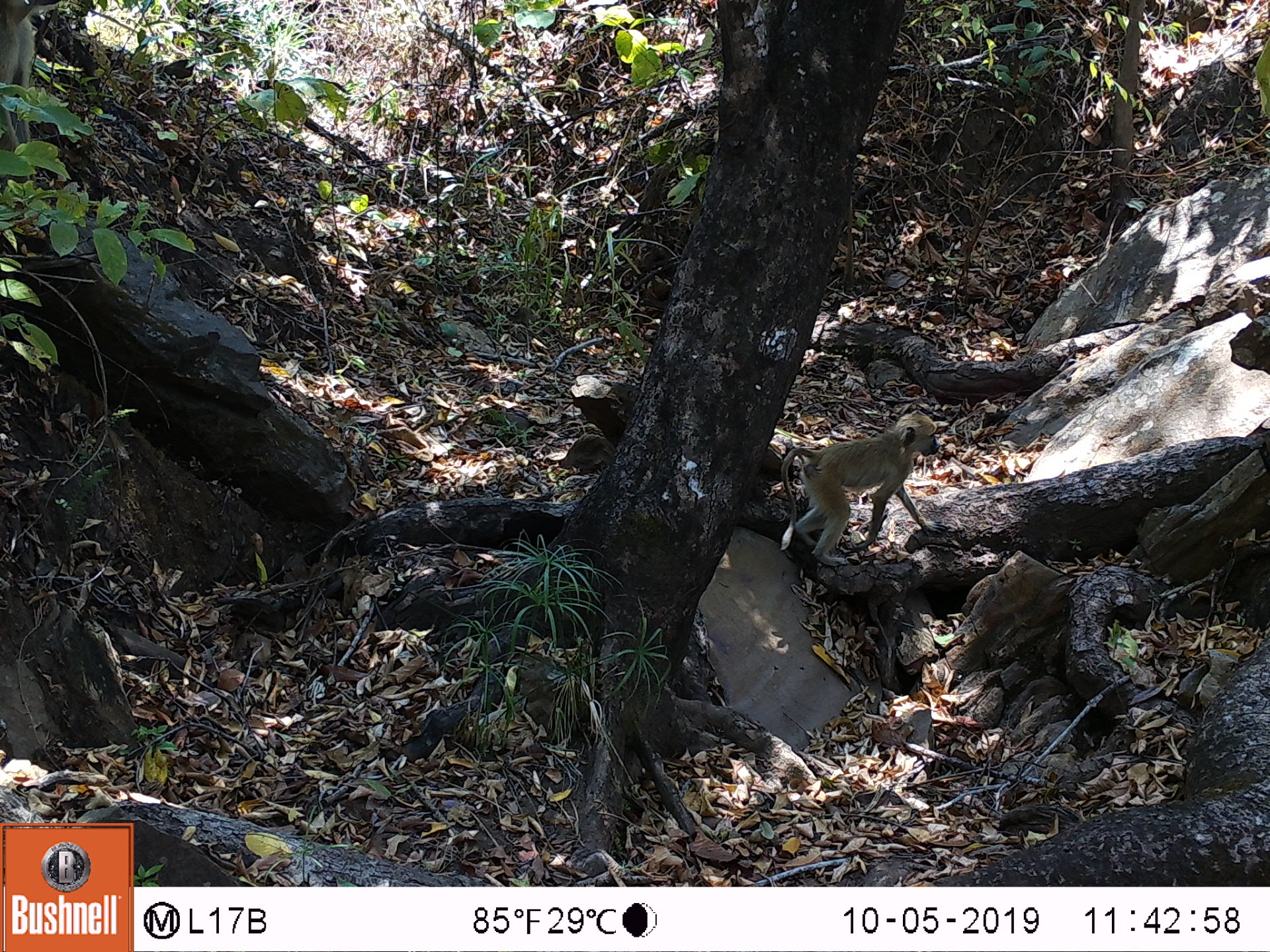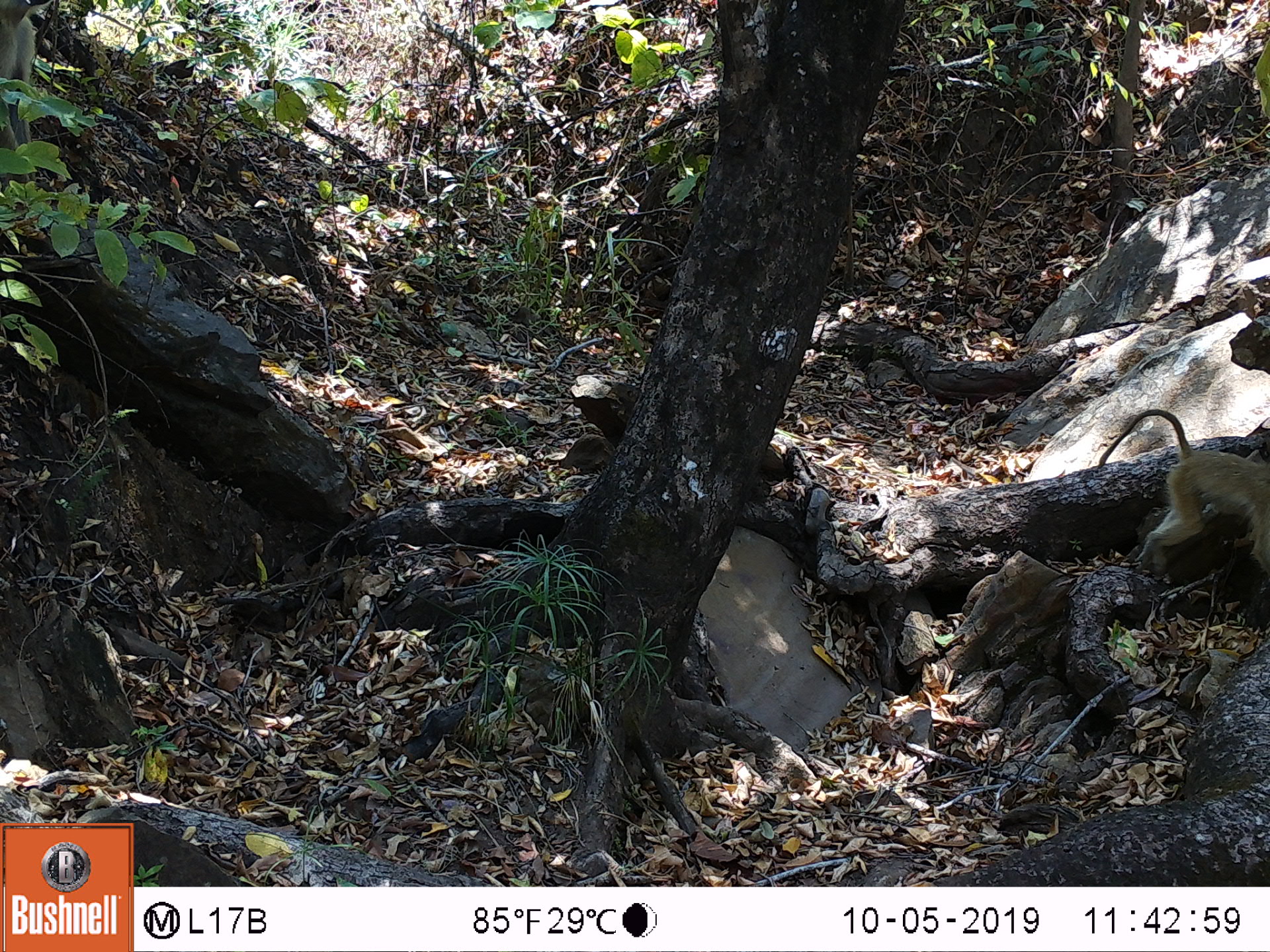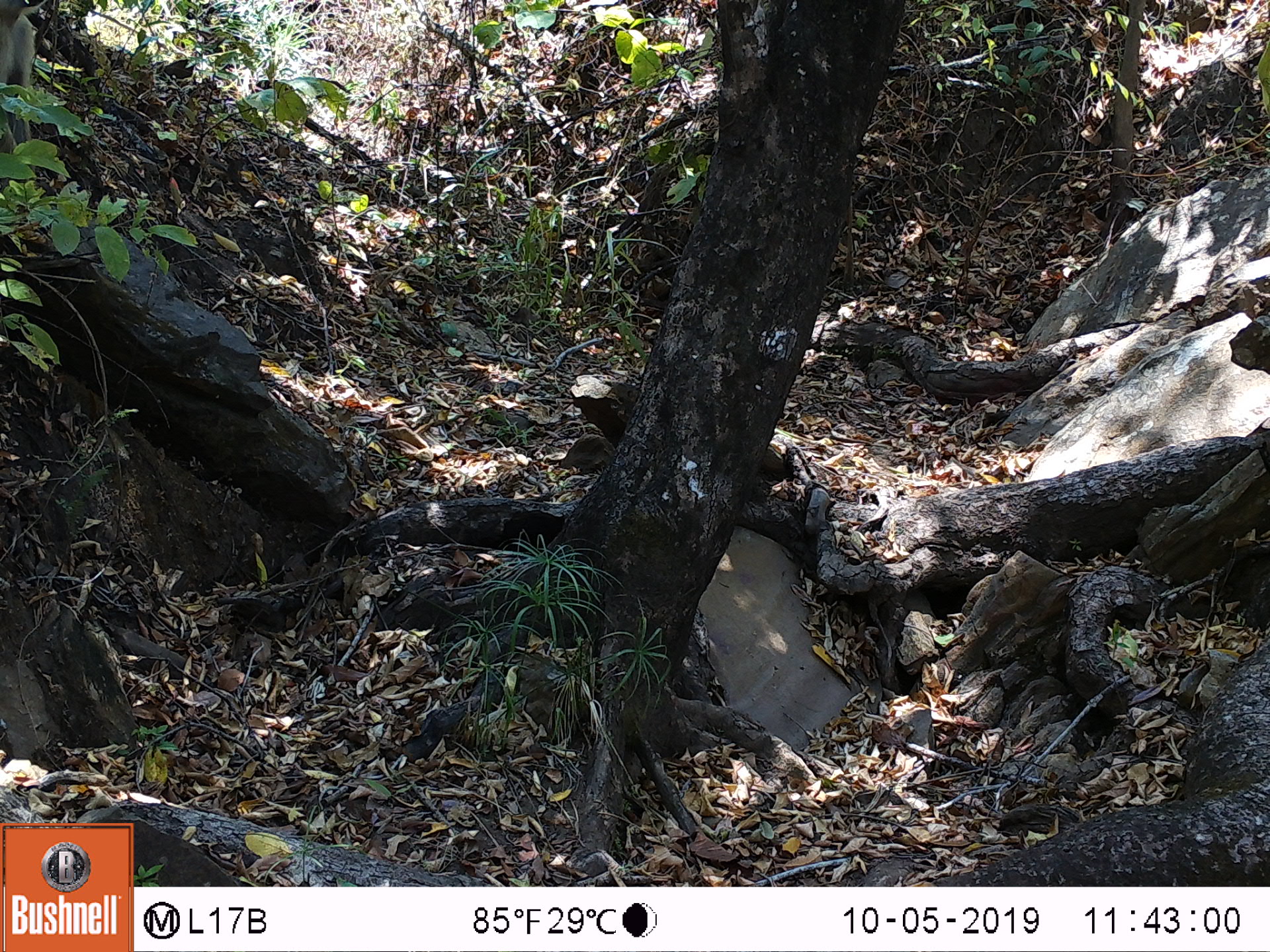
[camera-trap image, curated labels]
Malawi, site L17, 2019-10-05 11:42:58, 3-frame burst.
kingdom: Animalia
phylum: Chordata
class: Mammalia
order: Primates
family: Cercopithecidae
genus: Papio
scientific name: Papio cynocephalus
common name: yellow baboon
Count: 1.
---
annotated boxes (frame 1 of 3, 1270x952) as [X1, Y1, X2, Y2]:
yellow baboon: [777, 415, 937, 567]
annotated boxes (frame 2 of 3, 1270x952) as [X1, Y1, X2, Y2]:
yellow baboon: [1109, 407, 1265, 594]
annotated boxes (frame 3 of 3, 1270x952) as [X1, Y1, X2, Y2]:
yellow baboon: [1, 2, 48, 191]